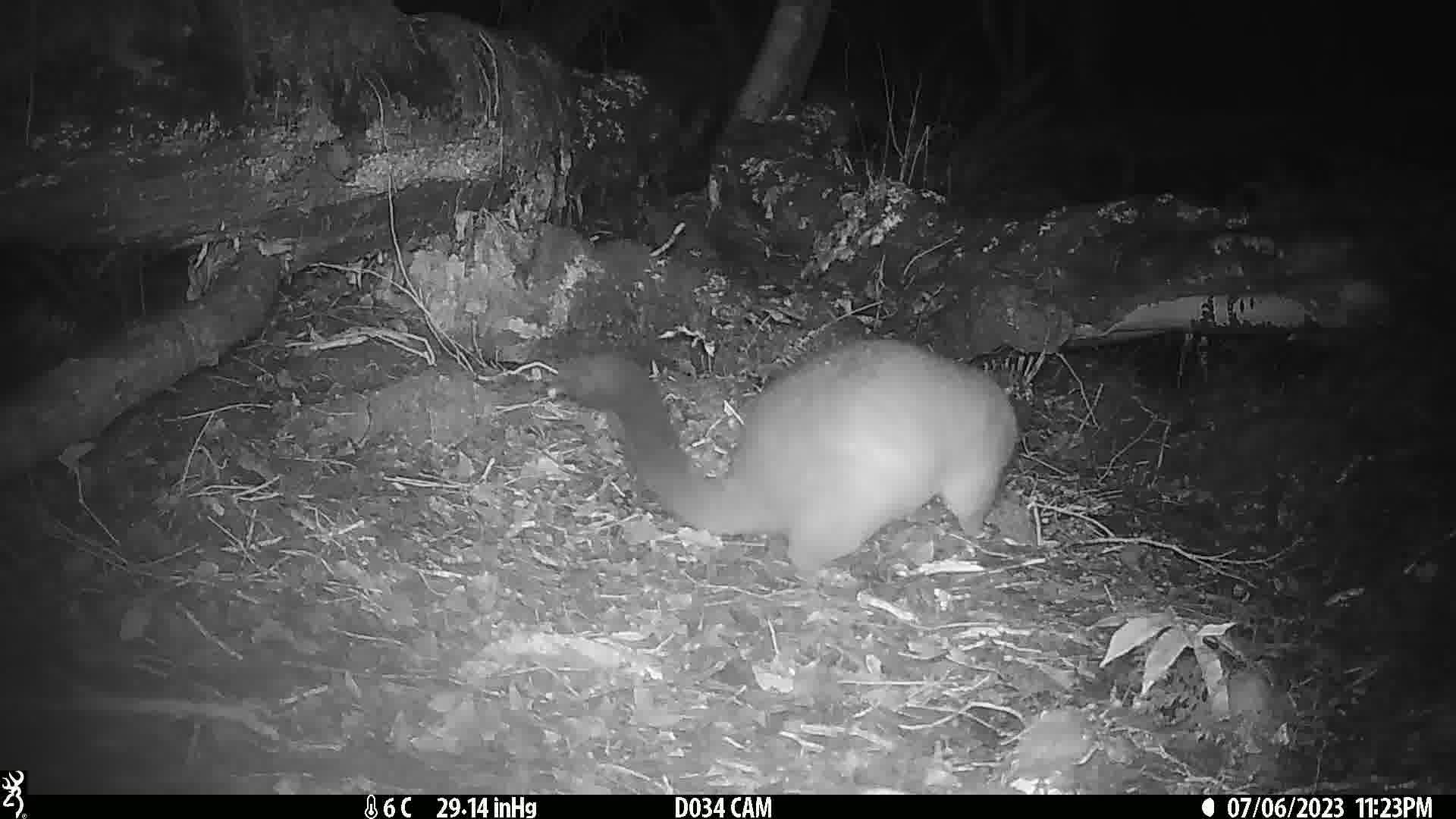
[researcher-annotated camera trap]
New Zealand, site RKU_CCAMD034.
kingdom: Animalia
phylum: Chordata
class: Mammalia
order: Diprotodontia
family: Phalangeridae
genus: Trichosurus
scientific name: Trichosurus vulpecula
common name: common brushtail possum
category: possum